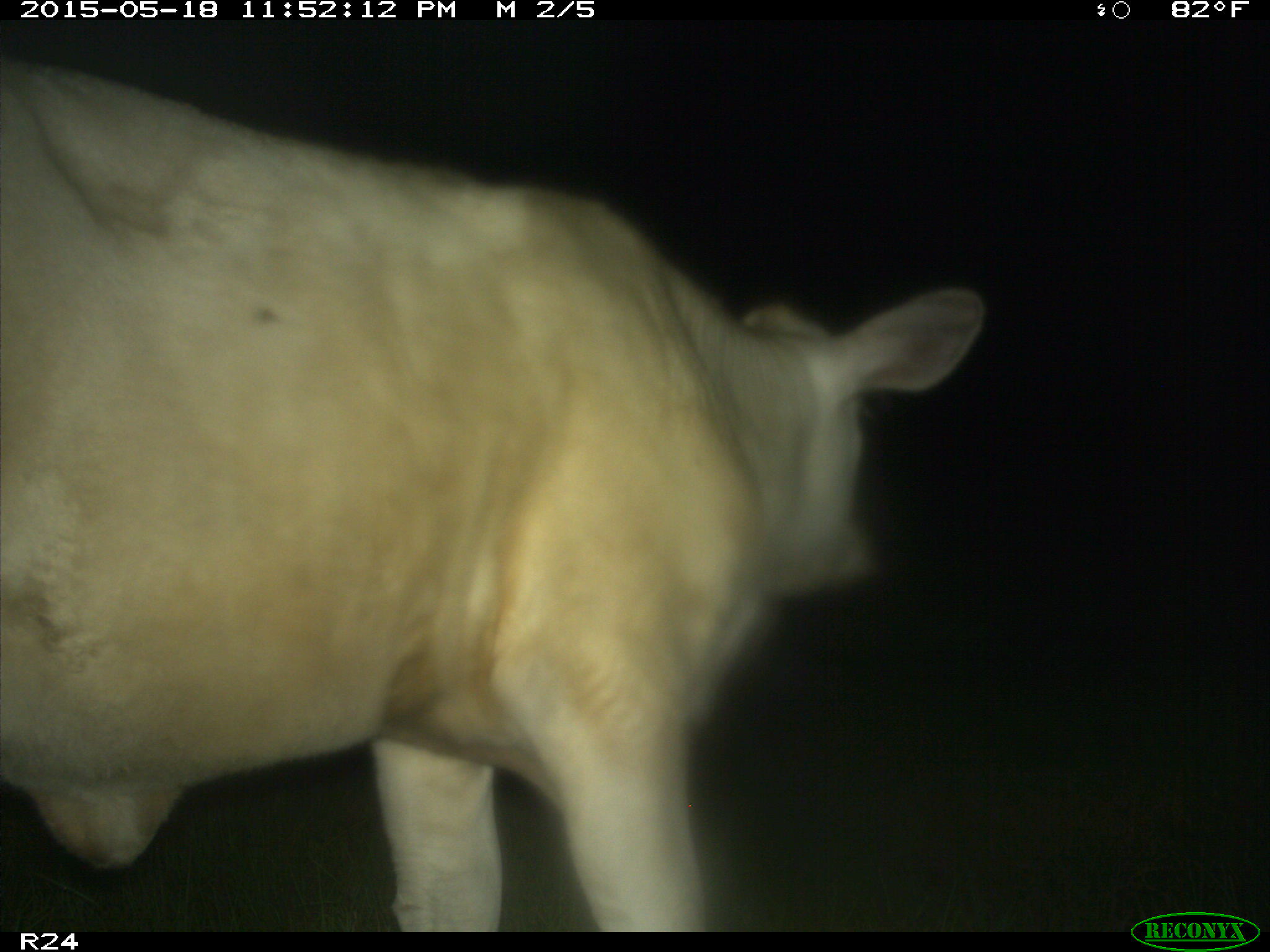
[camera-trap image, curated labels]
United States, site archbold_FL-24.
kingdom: Animalia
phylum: Chordata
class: Mammalia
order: Artiodactyla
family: Bovidae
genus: Bos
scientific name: Bos taurus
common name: domestic cow